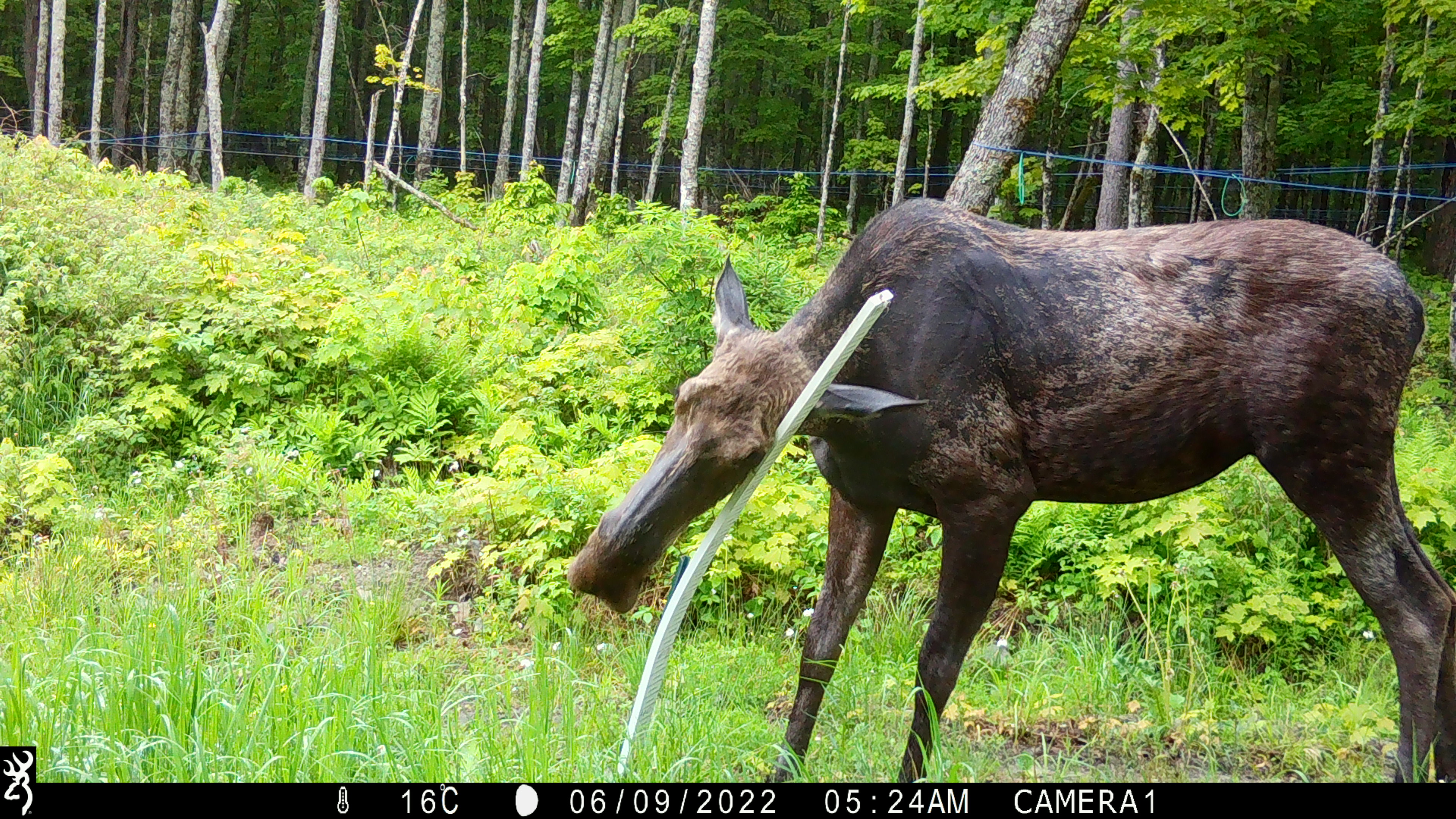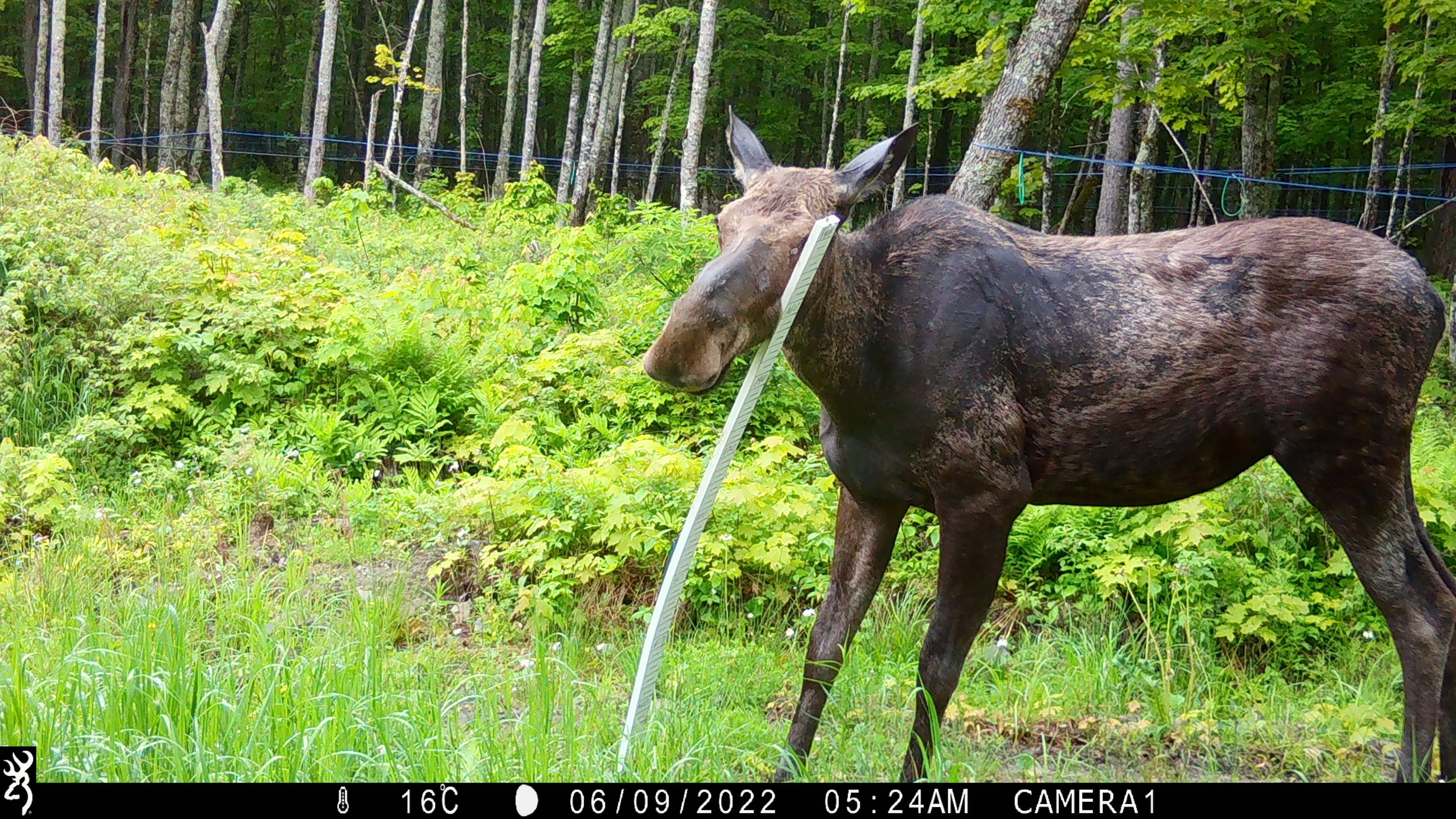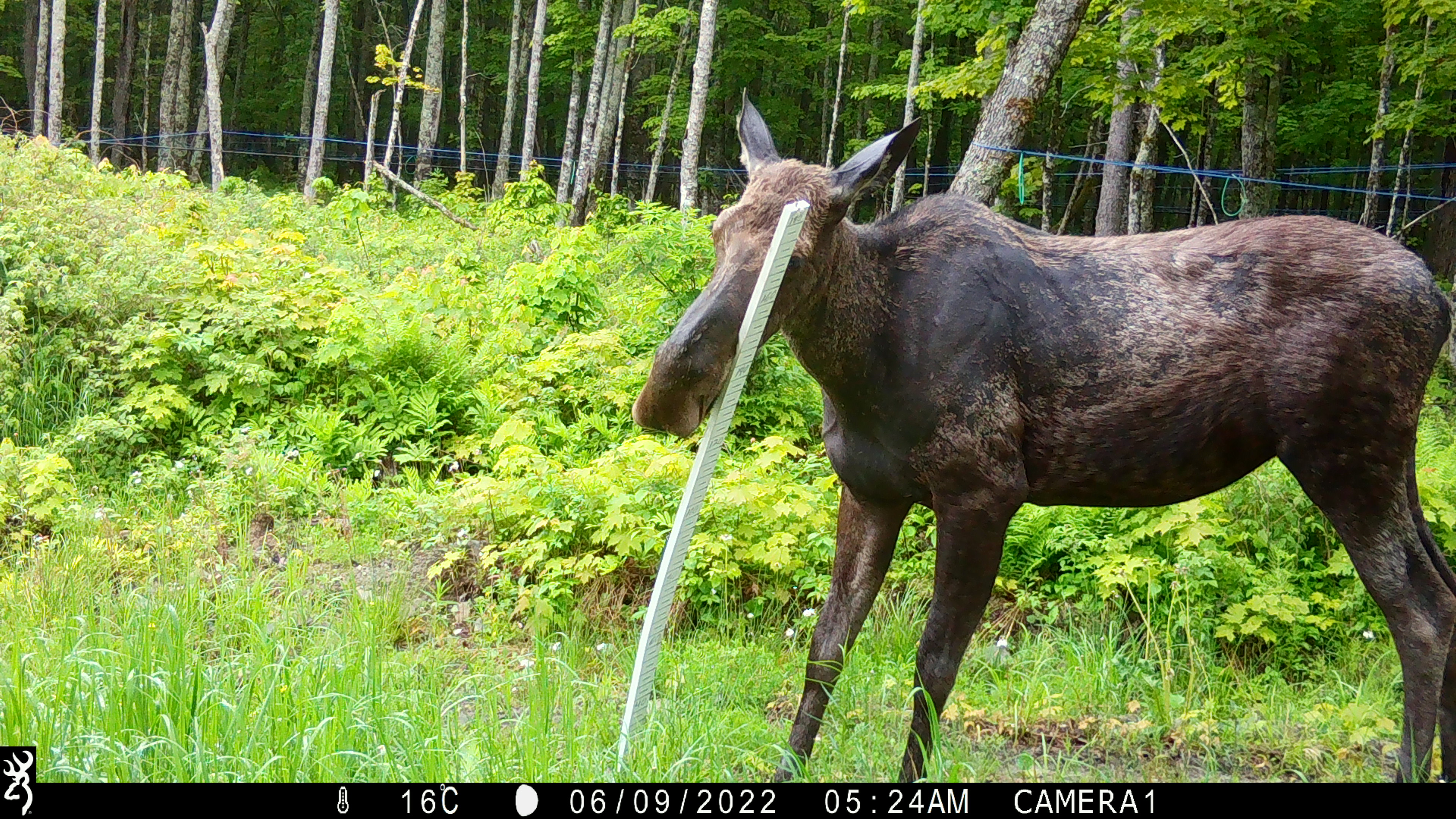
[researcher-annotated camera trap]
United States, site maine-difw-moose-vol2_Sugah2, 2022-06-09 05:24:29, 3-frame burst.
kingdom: Animalia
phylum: Chordata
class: Mammalia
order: Artiodactyla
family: Cervidae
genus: Alces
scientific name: Alces alces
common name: moose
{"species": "moose (Alces alces)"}